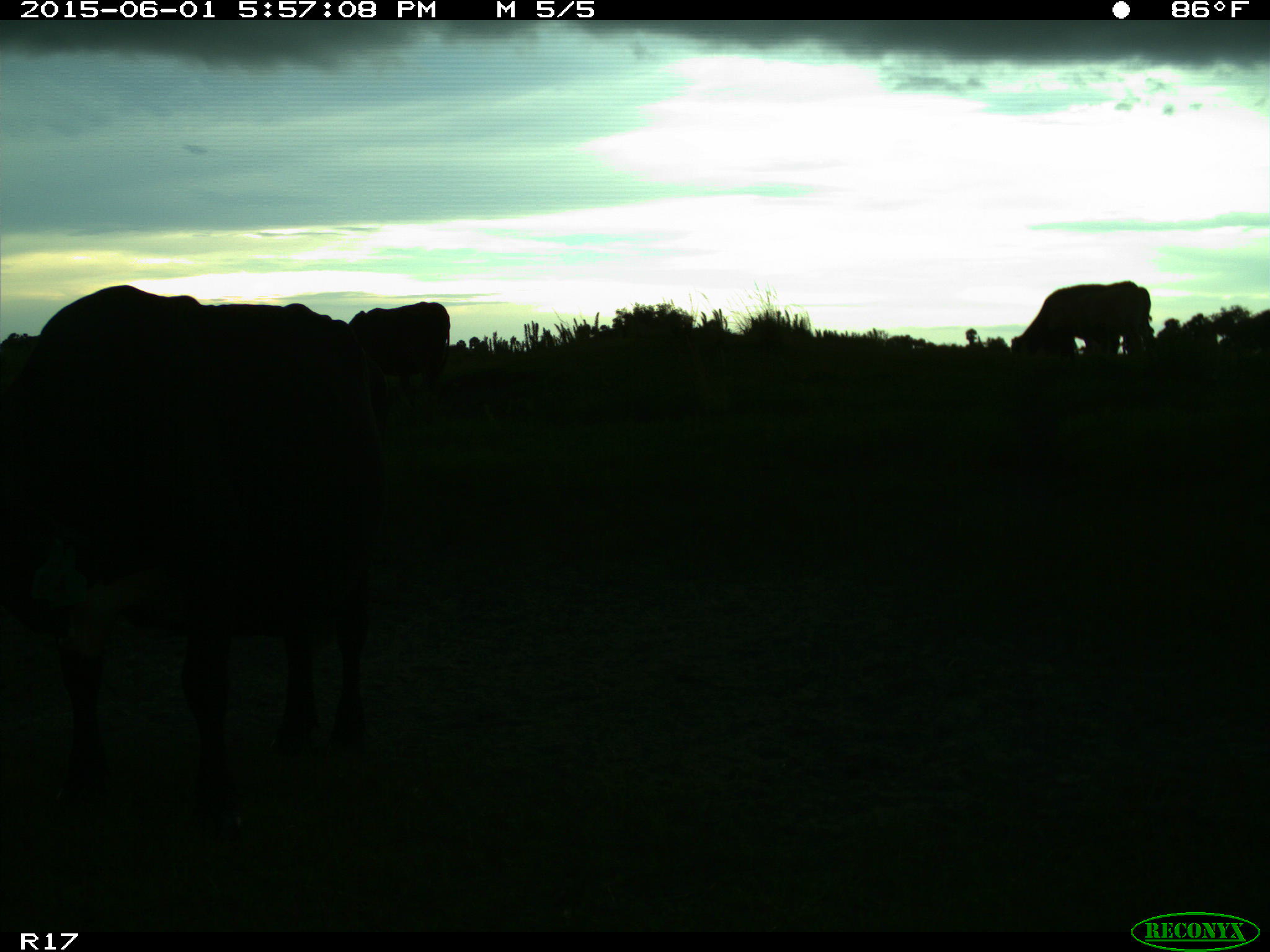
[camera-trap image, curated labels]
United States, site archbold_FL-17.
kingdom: Animalia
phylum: Chordata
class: Mammalia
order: Artiodactyla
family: Bovidae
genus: Bos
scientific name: Bos taurus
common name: domestic cow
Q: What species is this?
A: Bos taurus (domestic cow).